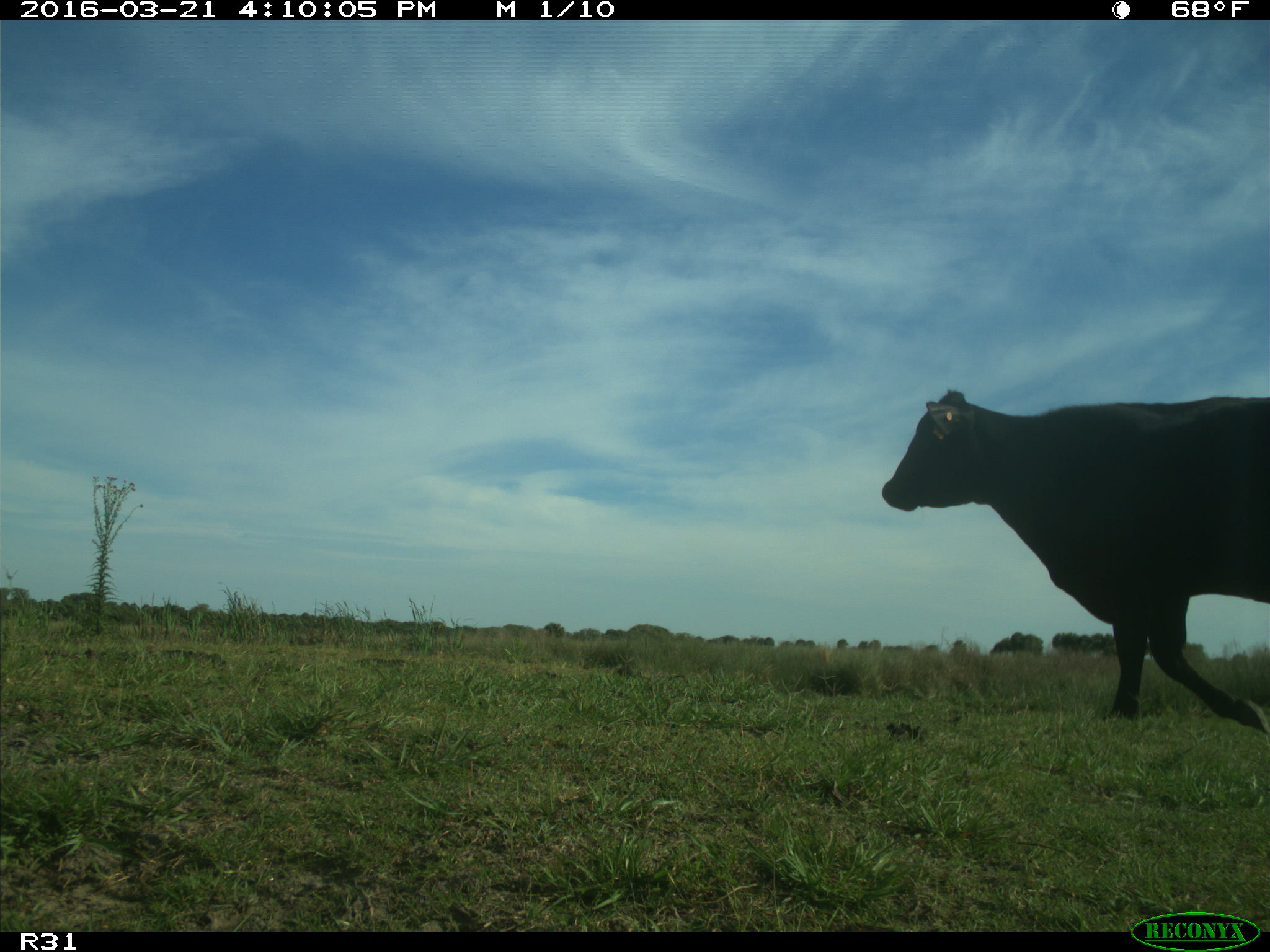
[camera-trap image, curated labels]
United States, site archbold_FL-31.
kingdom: Animalia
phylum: Chordata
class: Mammalia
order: Artiodactyla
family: Bovidae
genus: Bos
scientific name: Bos taurus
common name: domestic cow